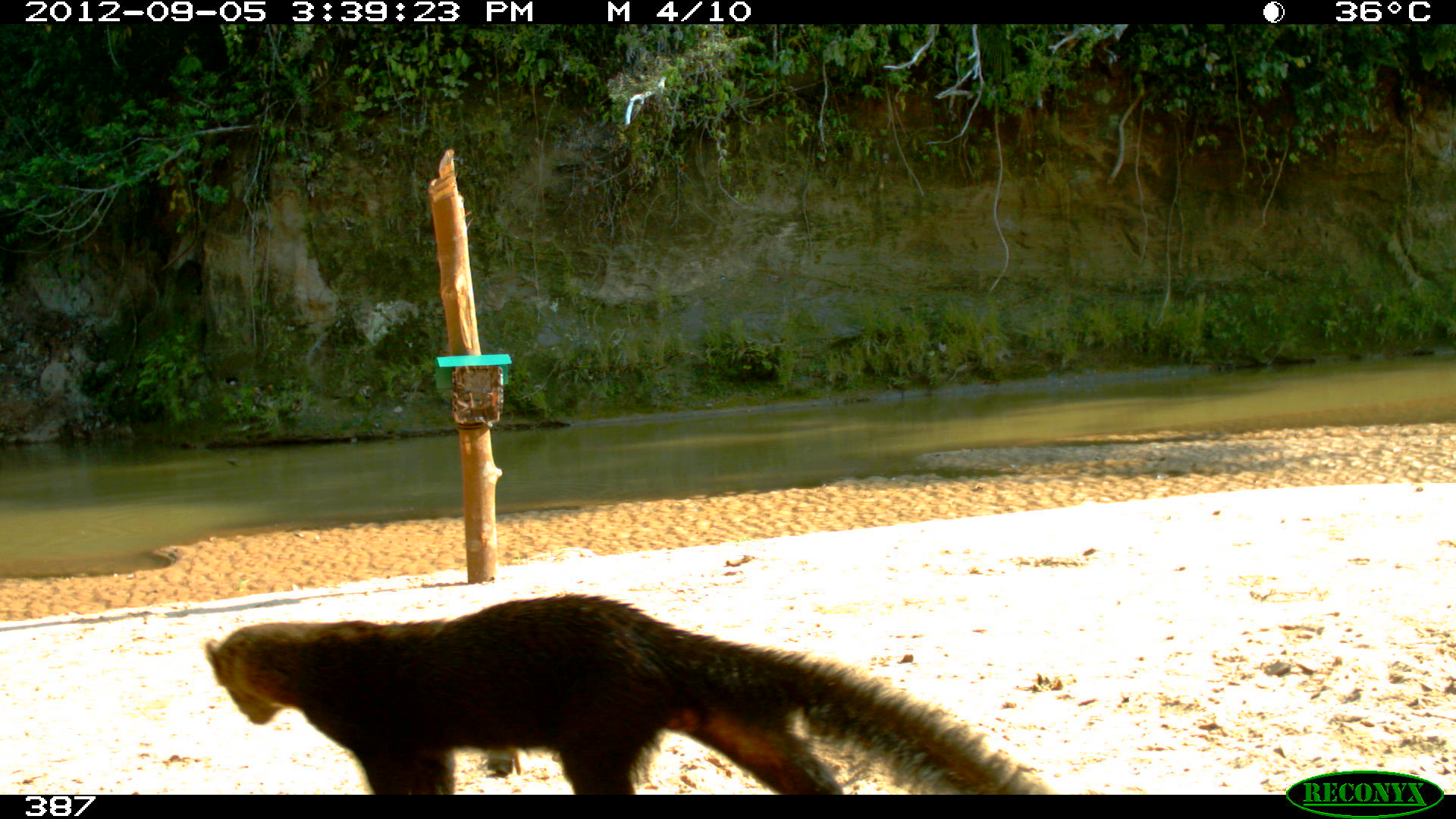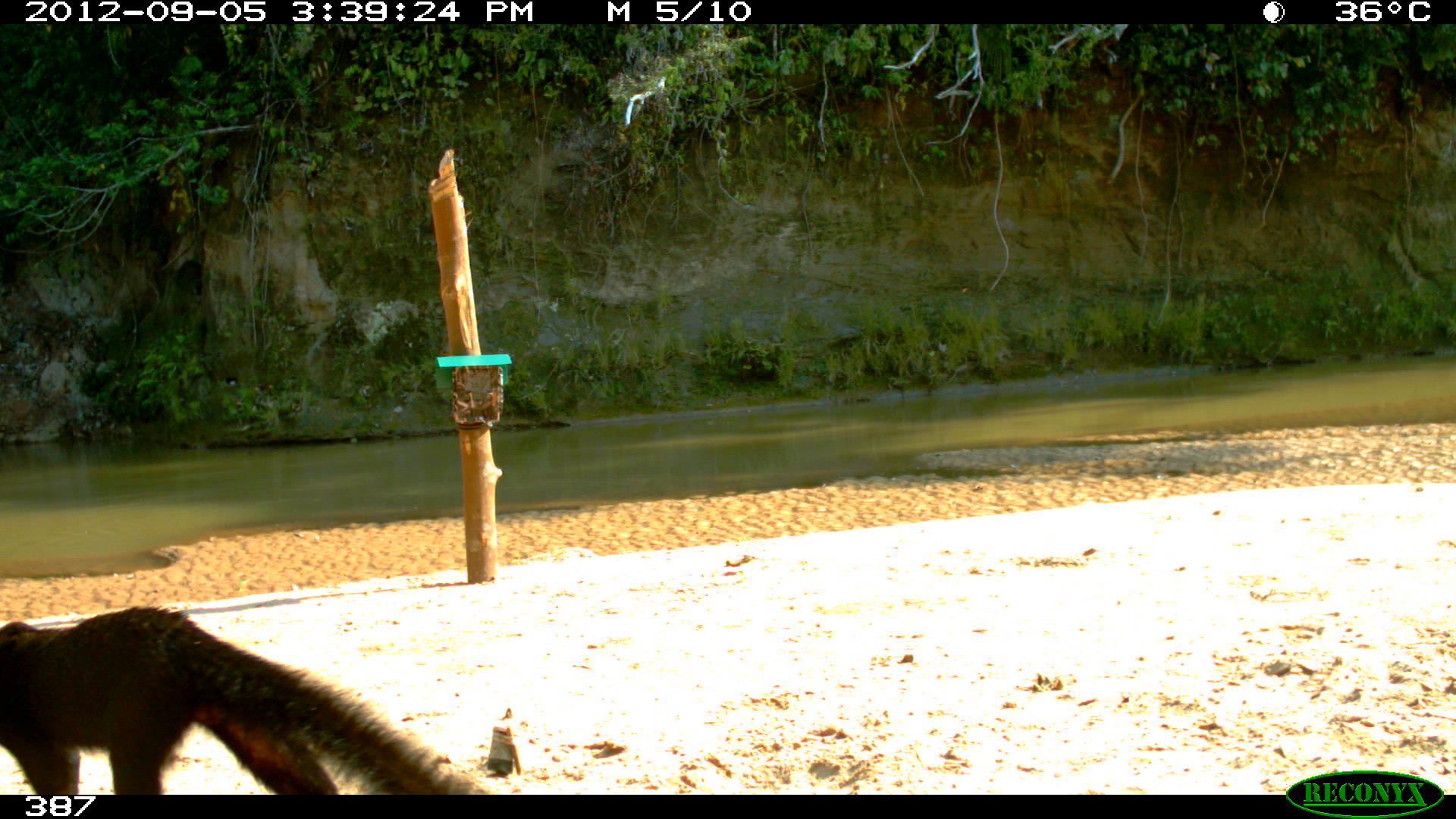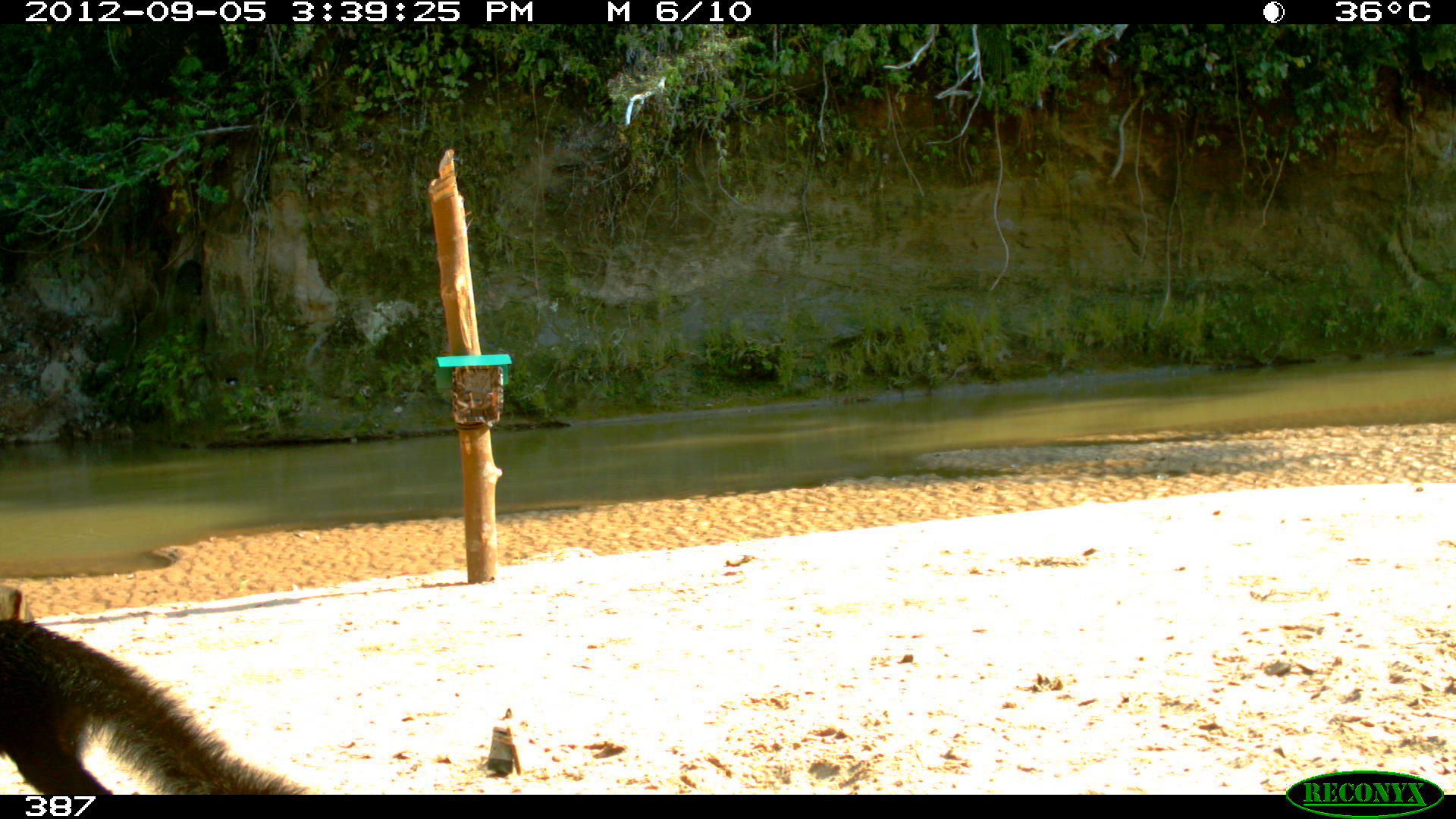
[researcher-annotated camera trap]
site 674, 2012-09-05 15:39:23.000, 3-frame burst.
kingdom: Animalia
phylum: Chordata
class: Mammalia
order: Carnivora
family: Mustelidae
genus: Eira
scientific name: Eira barbara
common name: tayra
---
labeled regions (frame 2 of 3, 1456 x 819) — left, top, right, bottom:
eira barbara: 0, 602, 494, 794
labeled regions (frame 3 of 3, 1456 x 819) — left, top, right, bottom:
eira barbara: 0, 581, 316, 795